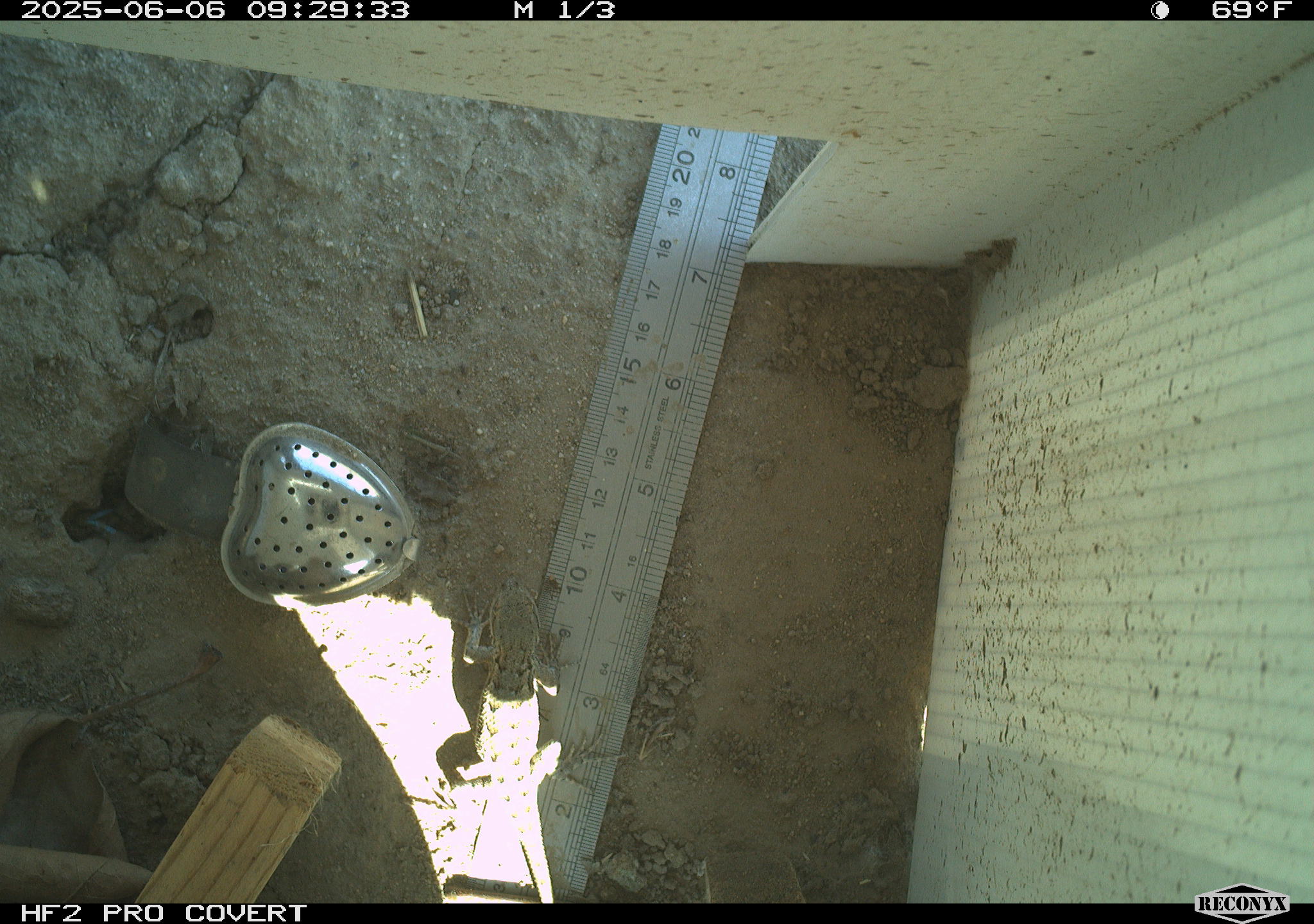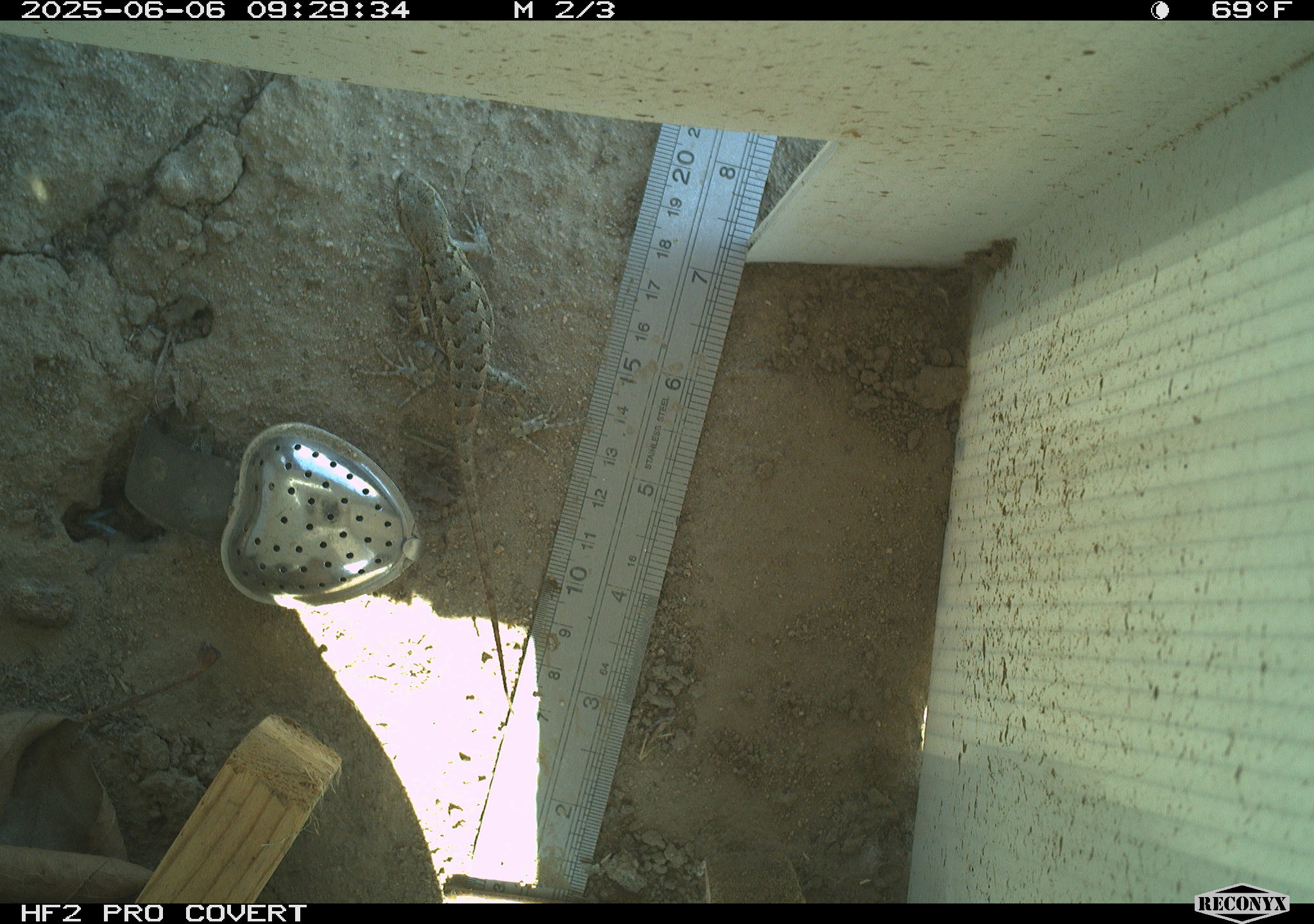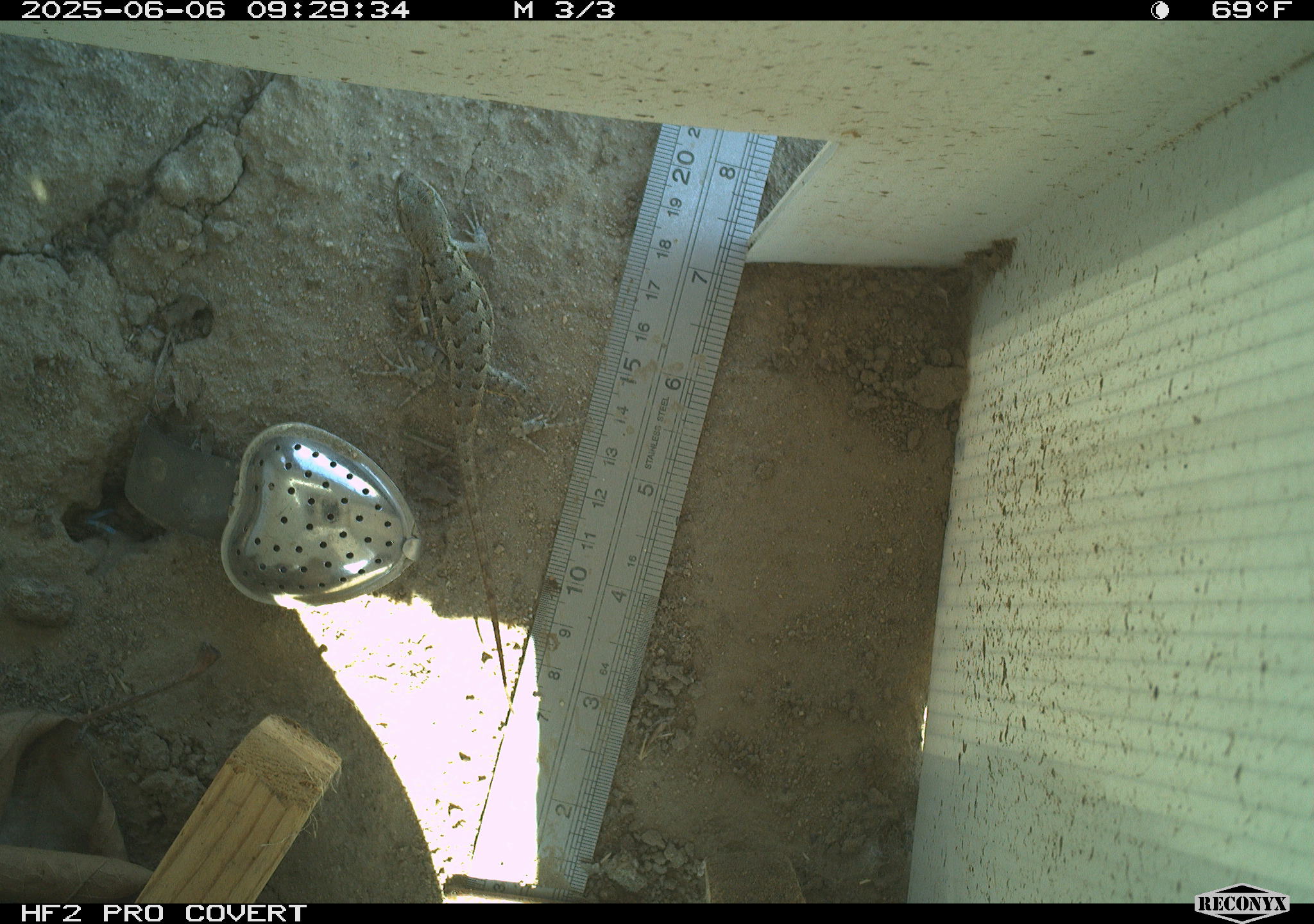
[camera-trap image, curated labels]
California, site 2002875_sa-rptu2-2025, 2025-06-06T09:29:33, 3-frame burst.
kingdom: Animalia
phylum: Chordata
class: Reptilia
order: Squamata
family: Phrynosomatidae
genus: Sceloporus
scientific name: Sceloporus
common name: spiny lizards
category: sceloporus species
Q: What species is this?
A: Sceloporus species (spiny lizards) (Sceloporus).